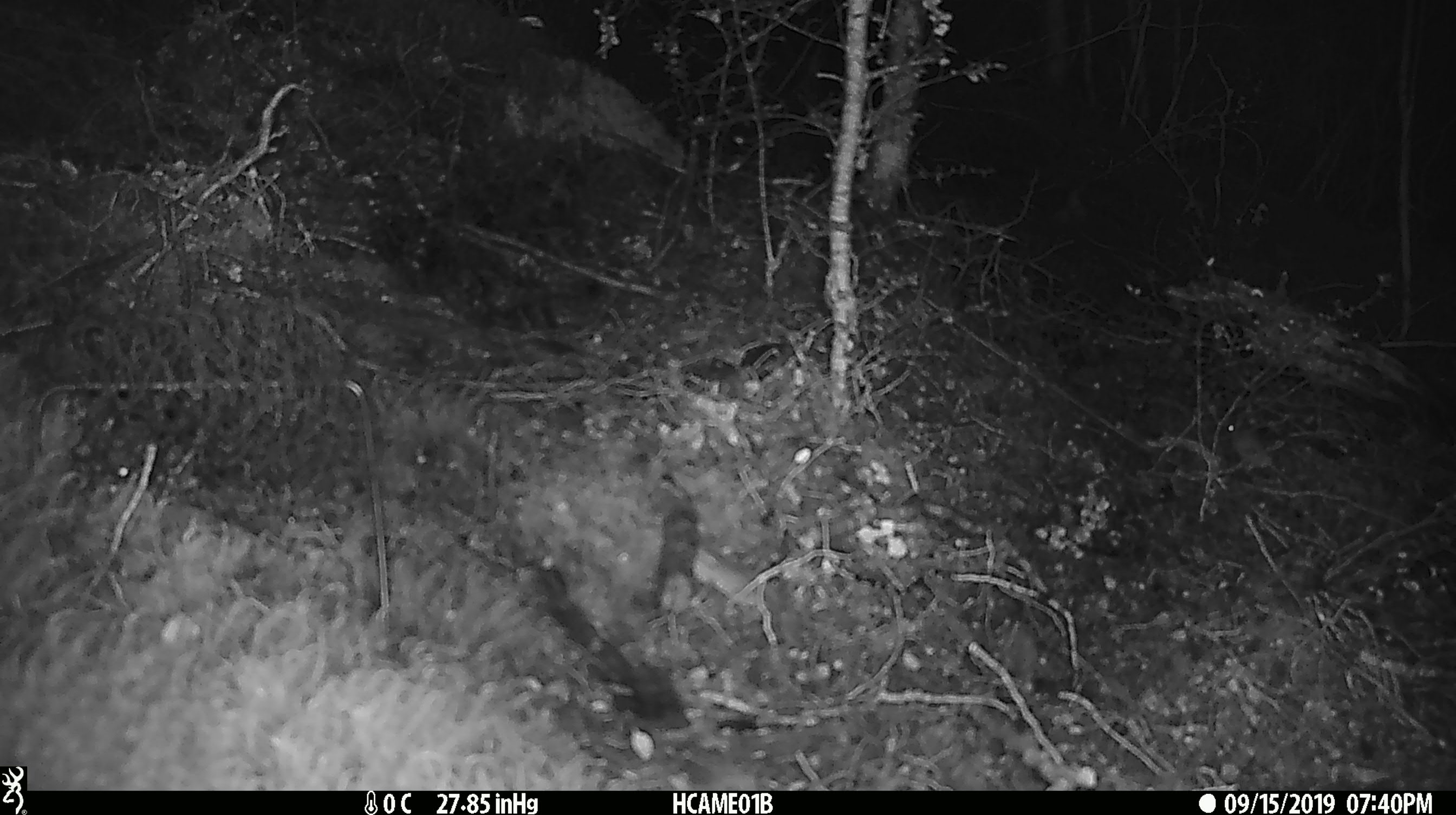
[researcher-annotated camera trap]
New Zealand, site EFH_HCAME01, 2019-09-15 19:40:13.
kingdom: Animalia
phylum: Chordata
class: Mammalia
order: Rodentia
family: Muridae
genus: Mus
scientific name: Mus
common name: mouse